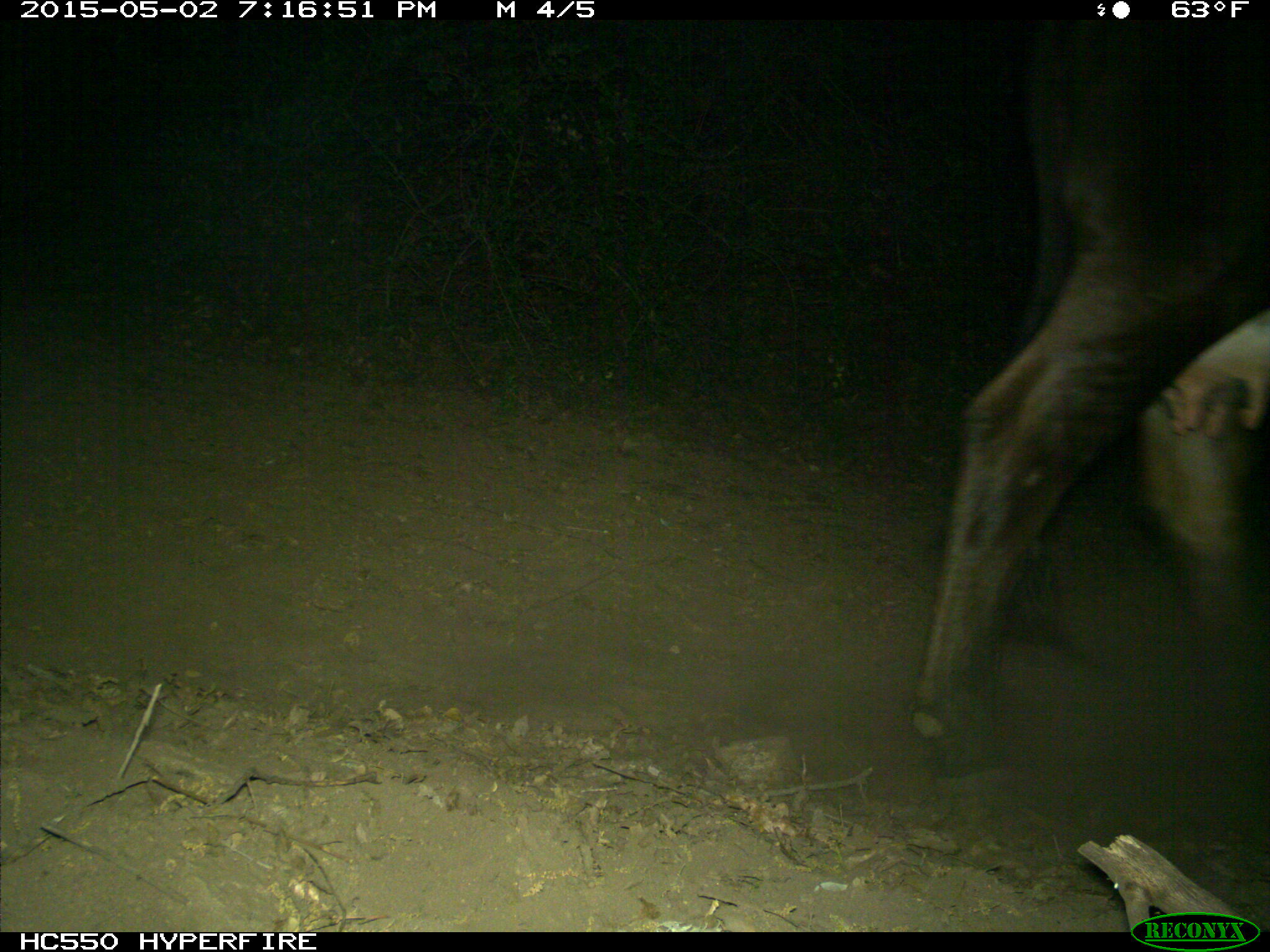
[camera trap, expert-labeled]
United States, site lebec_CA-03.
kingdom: Animalia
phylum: Chordata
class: Mammalia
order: Artiodactyla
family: Bovidae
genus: Bos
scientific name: Bos taurus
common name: domestic cow